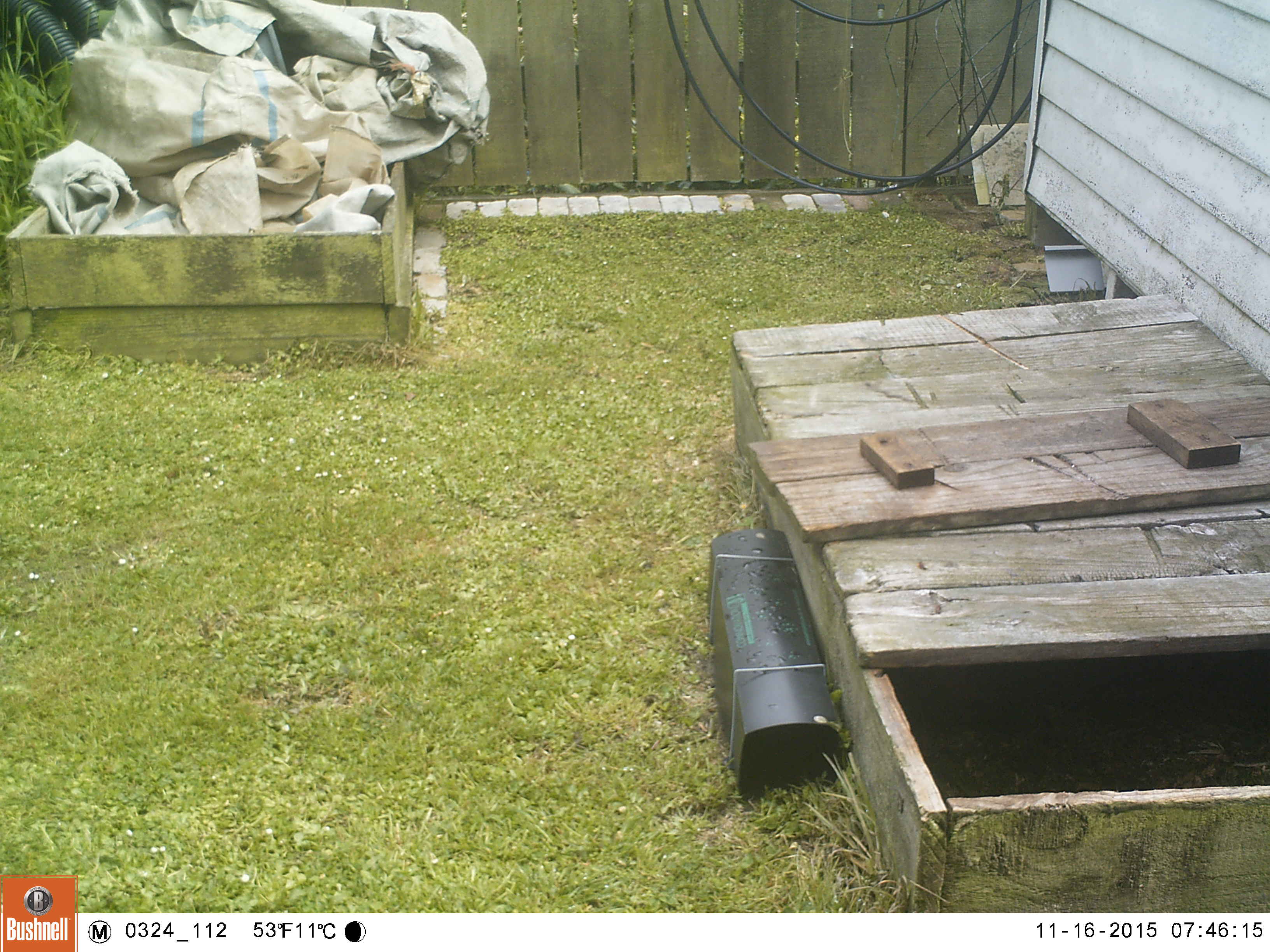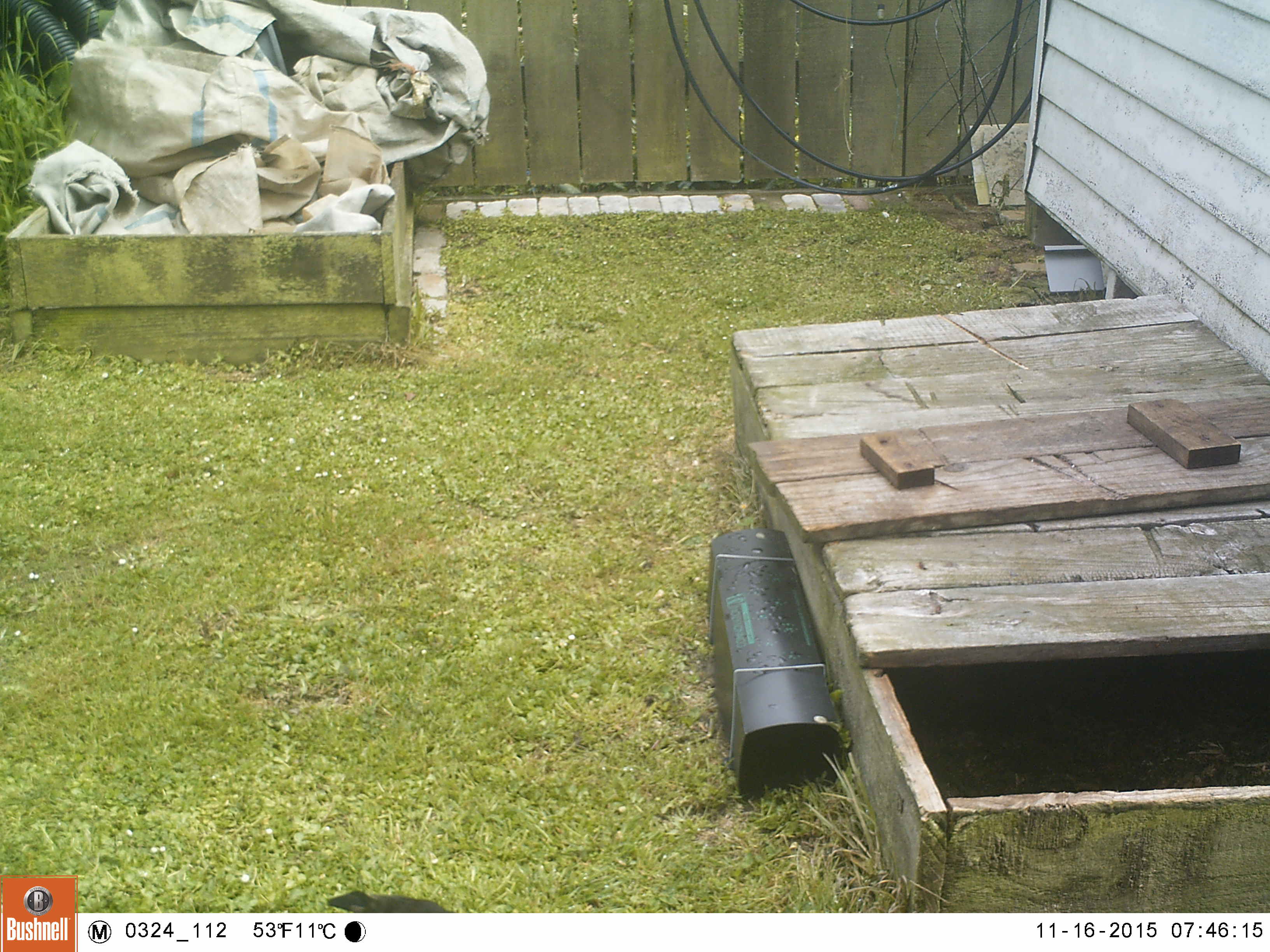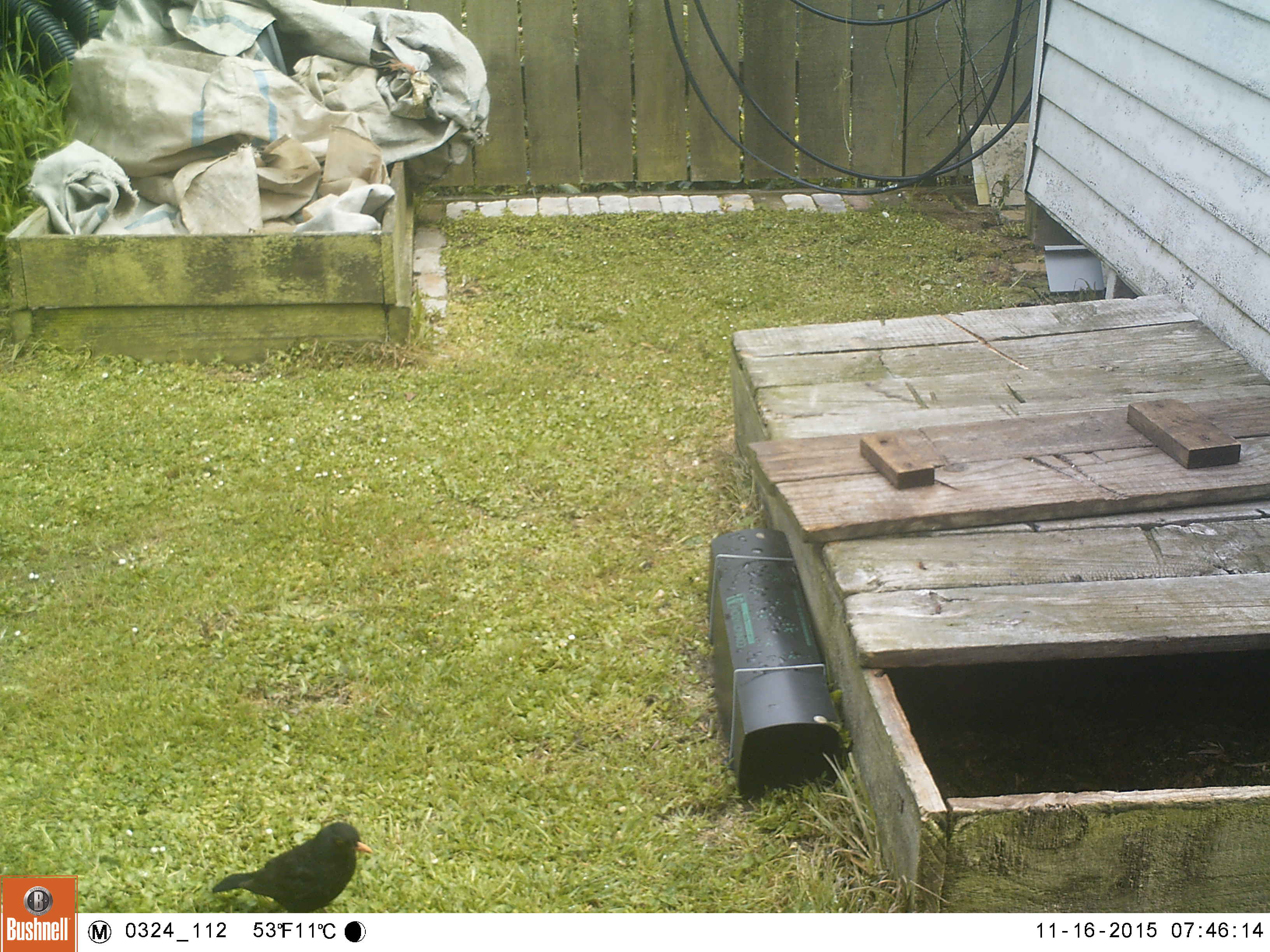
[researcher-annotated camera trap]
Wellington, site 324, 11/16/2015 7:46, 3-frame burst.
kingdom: Animalia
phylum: Chordata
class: Aves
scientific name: Aves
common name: bird